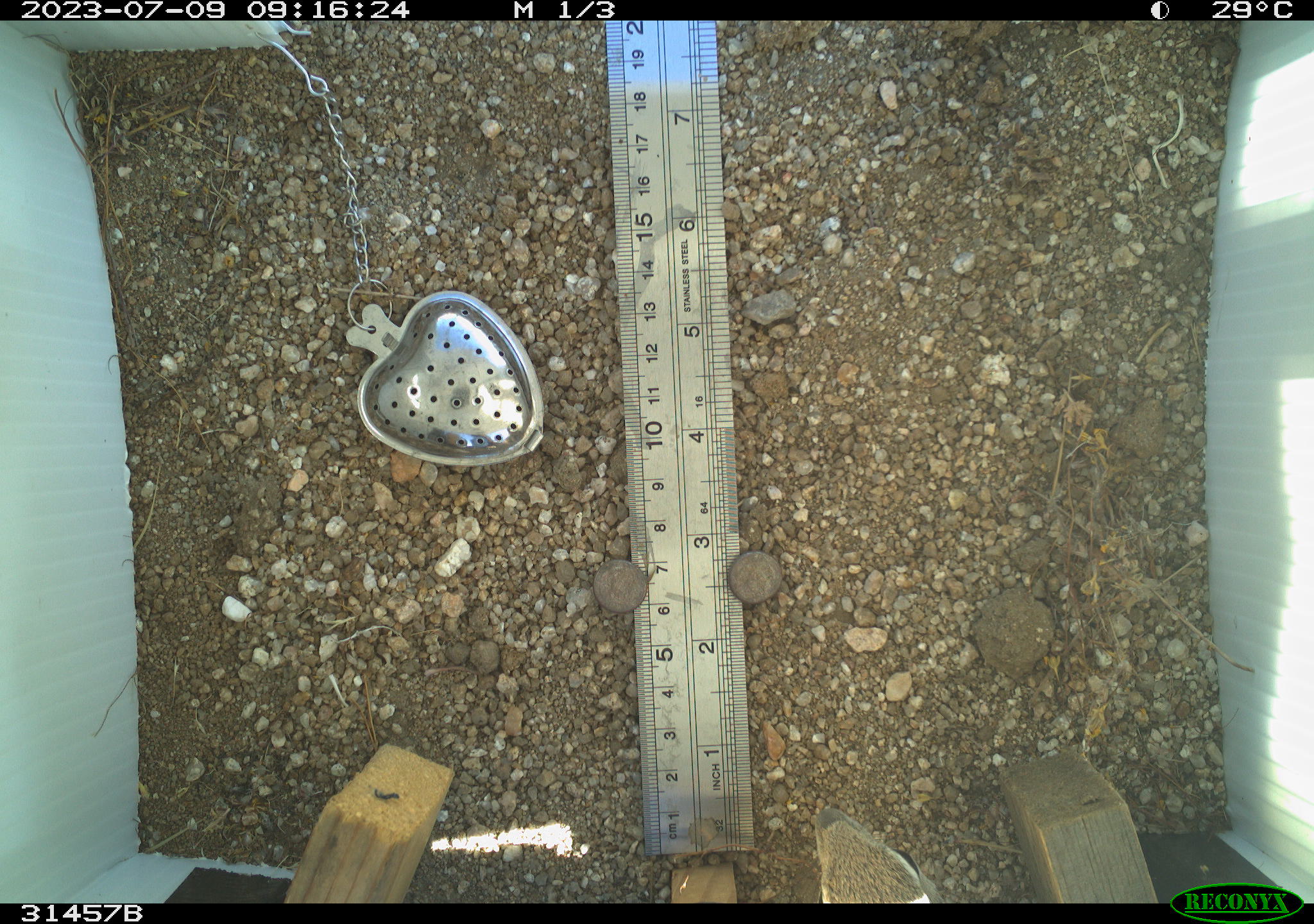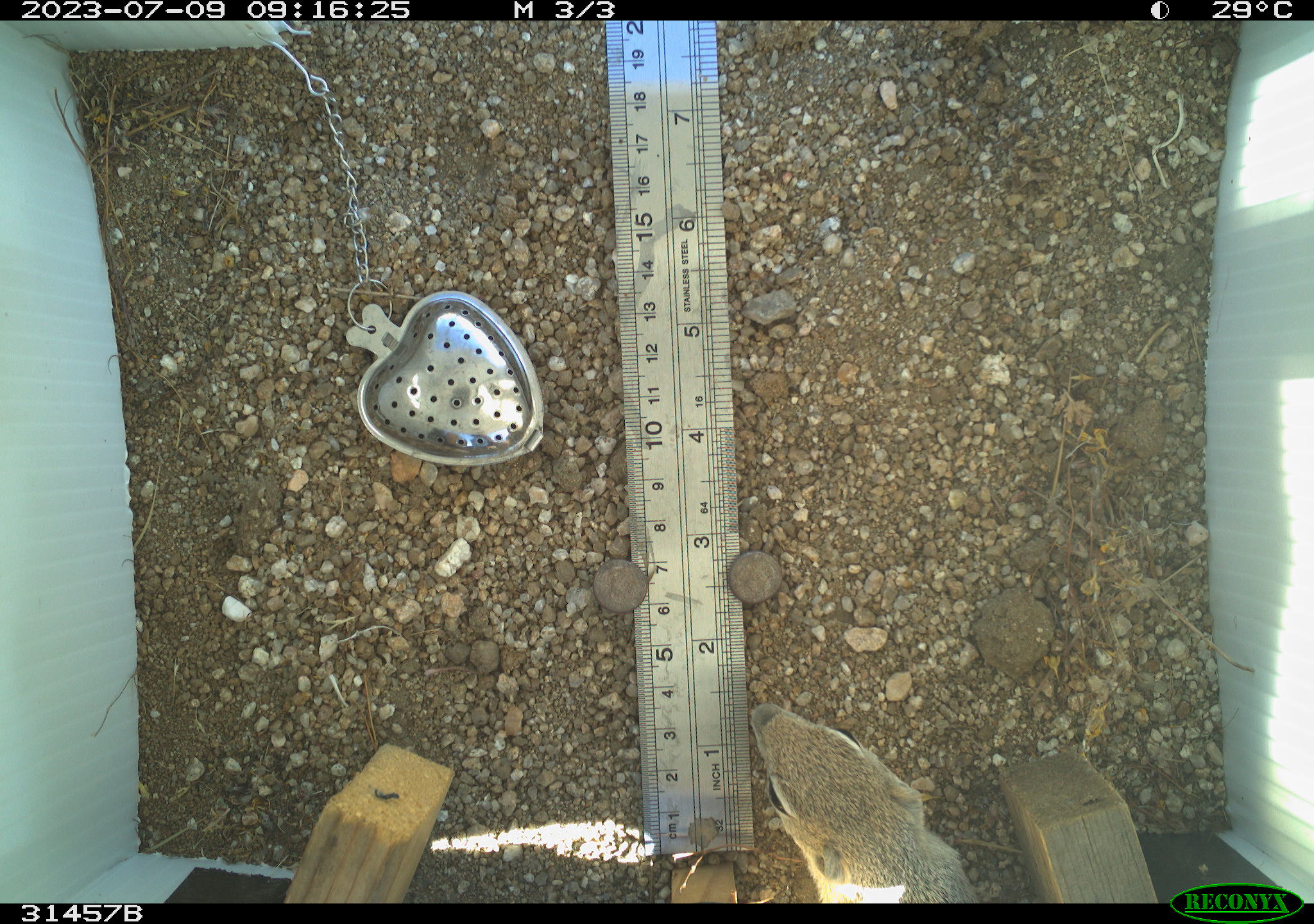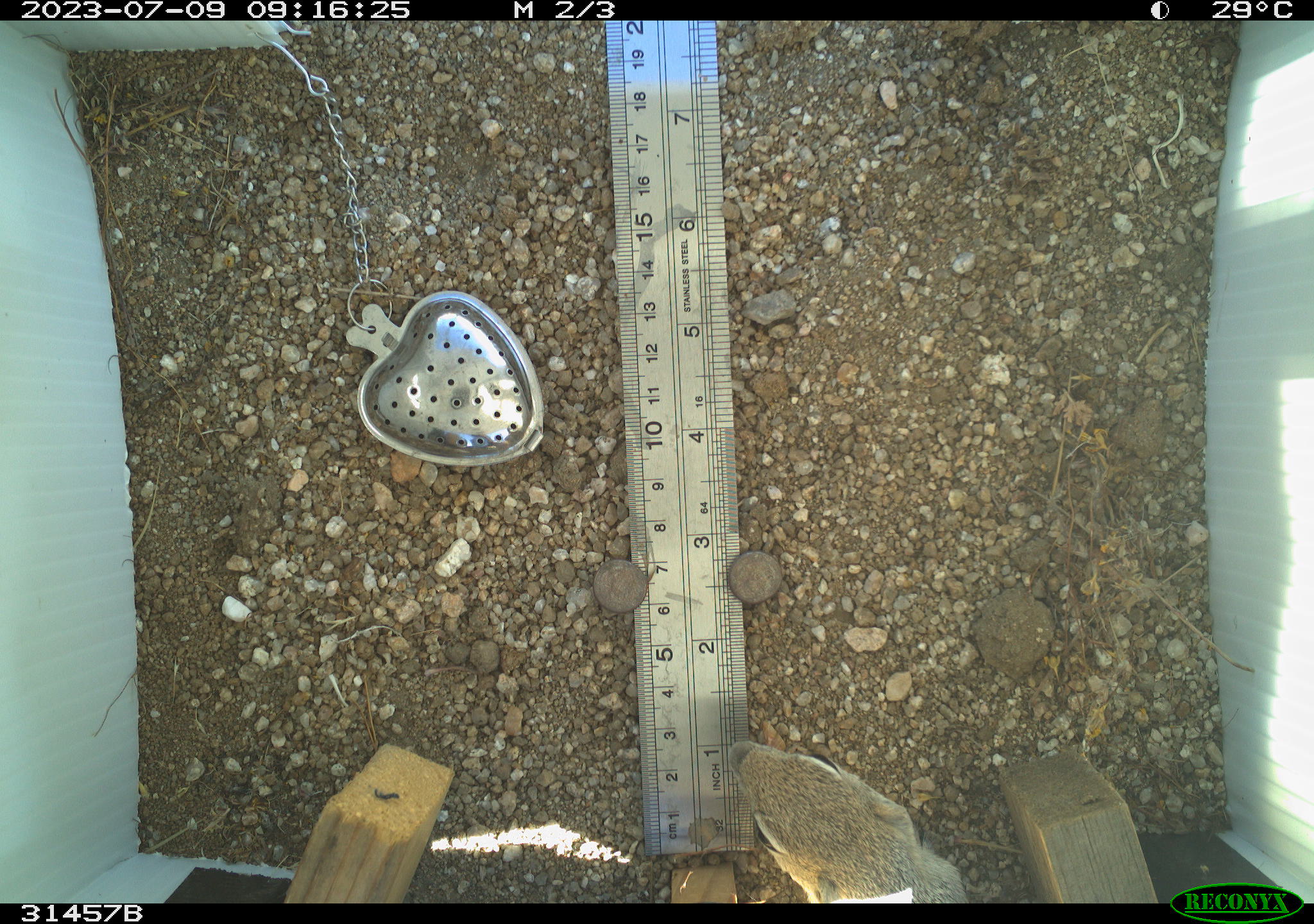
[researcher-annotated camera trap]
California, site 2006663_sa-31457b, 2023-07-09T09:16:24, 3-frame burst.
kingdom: Animalia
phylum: Chordata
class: Mammalia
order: Rodentia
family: Sciuridae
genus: Ammospermophilus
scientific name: Ammospermophilus leucurus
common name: white-tailed antelope squirrel